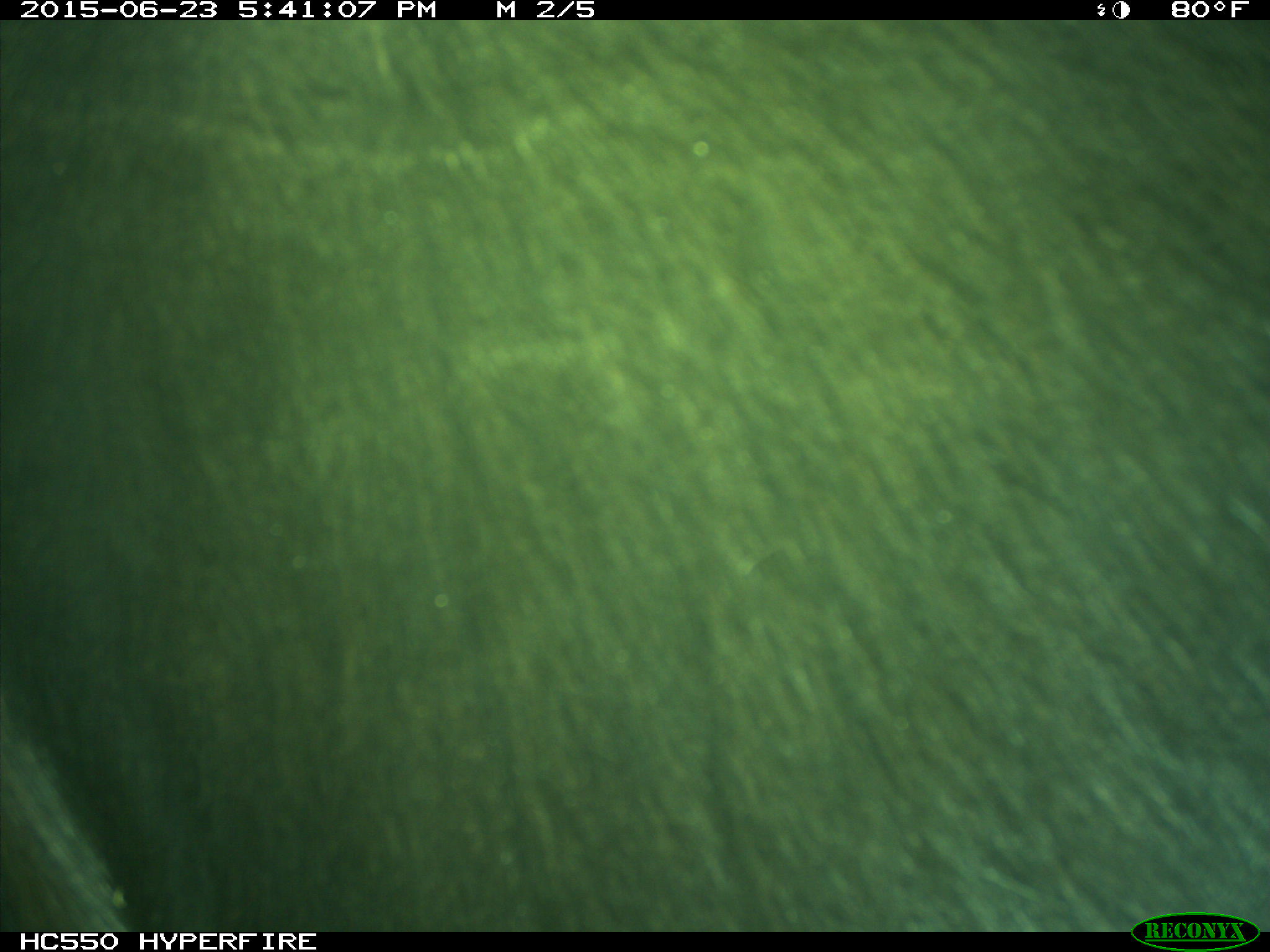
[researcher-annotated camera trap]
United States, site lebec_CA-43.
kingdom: Animalia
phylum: Chordata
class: Mammalia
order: Artiodactyla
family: Bovidae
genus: Bos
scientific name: Bos taurus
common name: domestic cow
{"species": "Bos taurus (domestic cow)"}